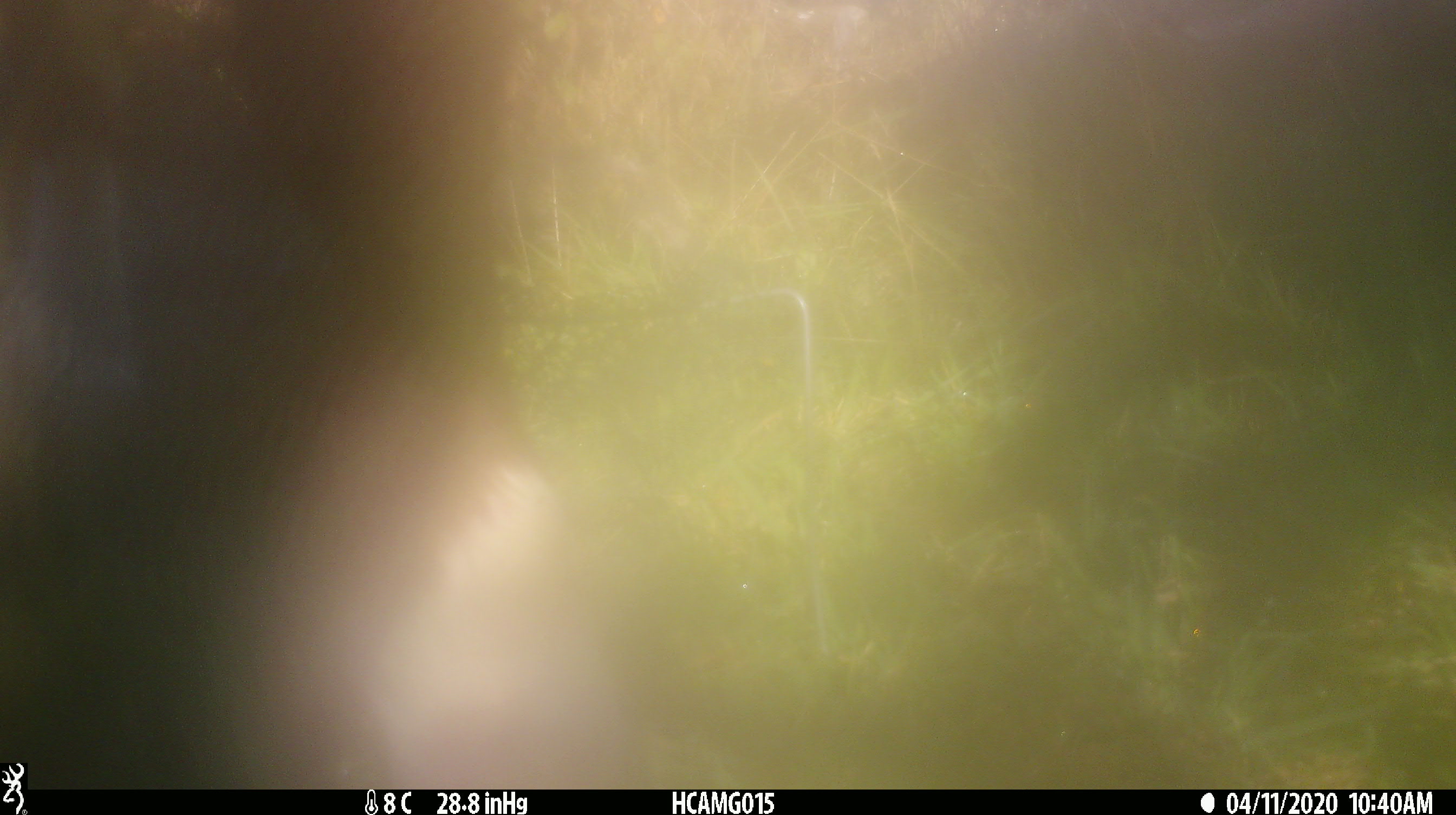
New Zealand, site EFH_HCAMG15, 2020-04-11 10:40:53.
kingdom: Animalia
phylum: Chordata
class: Mammalia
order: Artiodactyla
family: Bovidae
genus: Bos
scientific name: Bos taurus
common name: domestic cow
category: cow